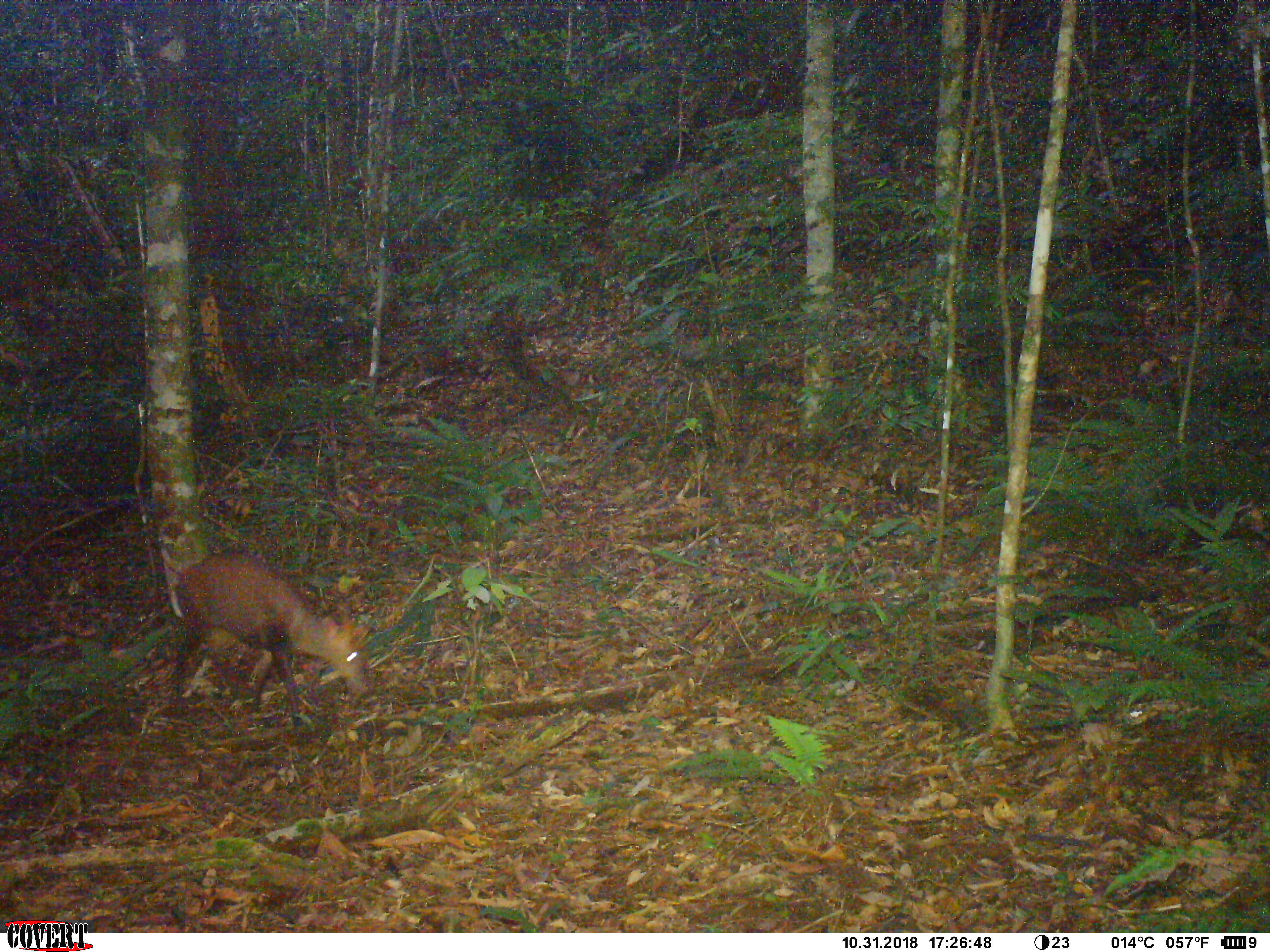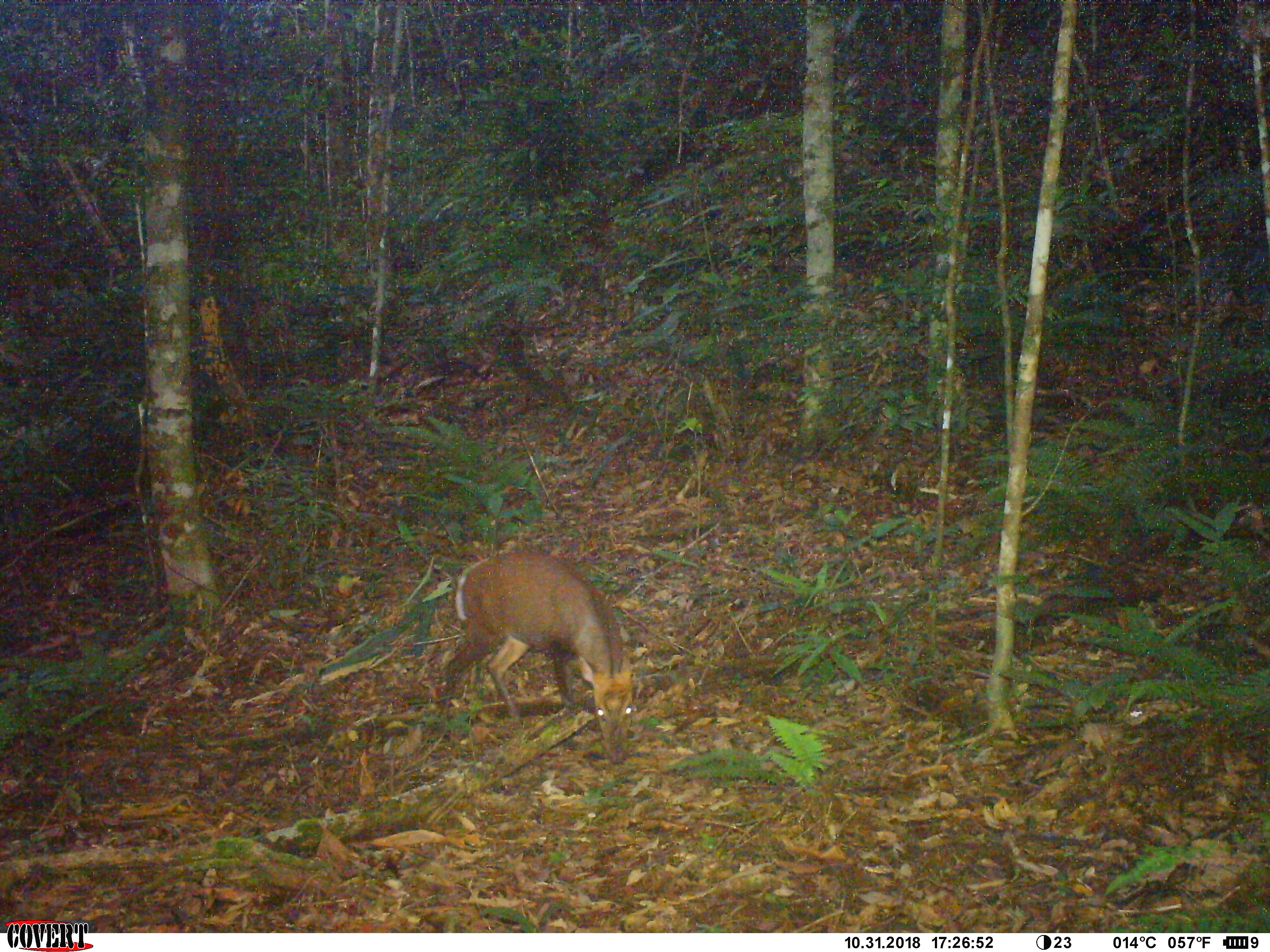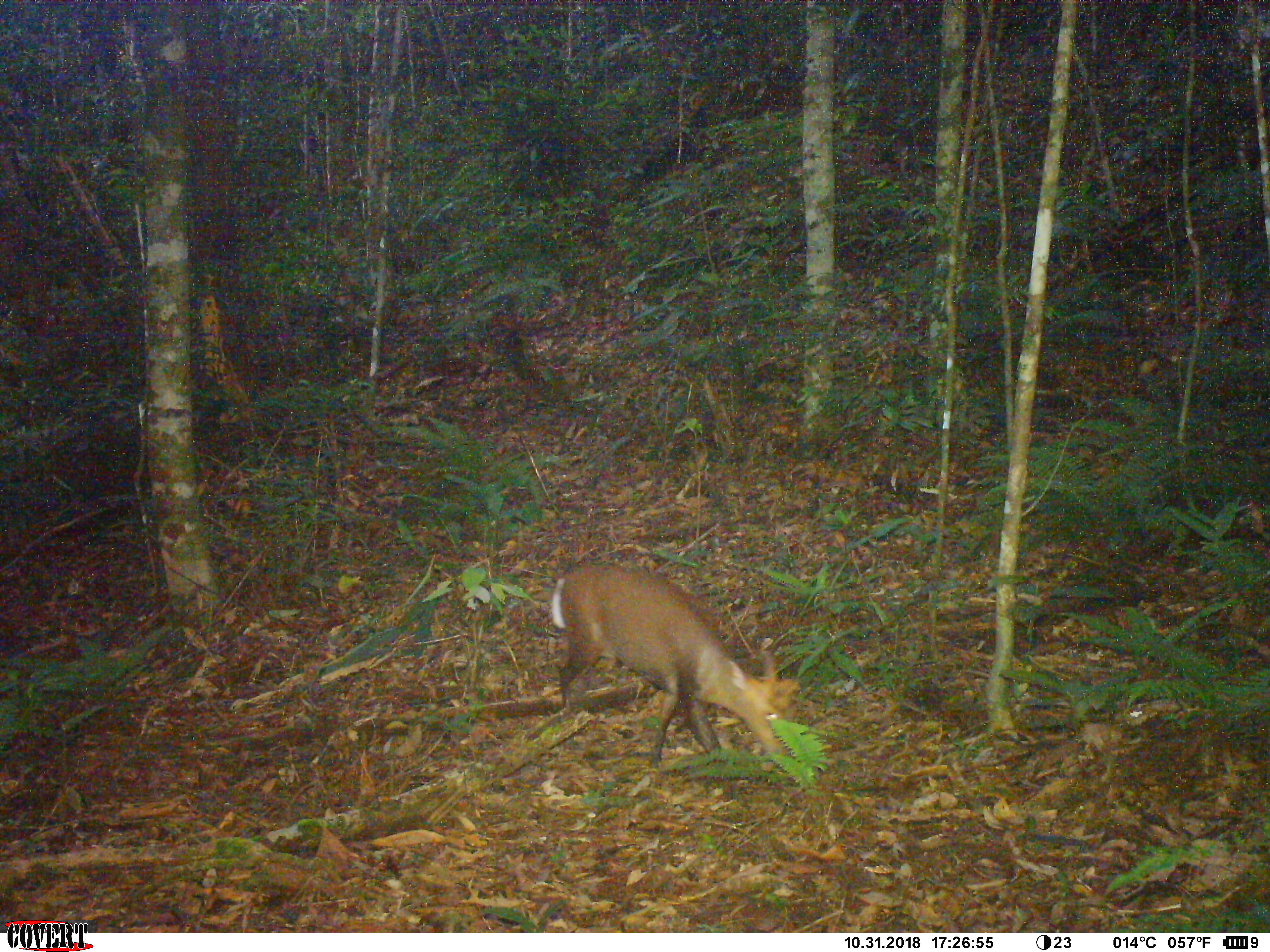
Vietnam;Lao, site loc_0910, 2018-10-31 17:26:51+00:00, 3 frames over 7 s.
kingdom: Animalia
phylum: Chordata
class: Mammalia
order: Artiodactyla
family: Cervidae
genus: Muntiacus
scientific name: Muntiacus rooseveltorum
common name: roosevelt's muntjac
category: roosevelts muntjac group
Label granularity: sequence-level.